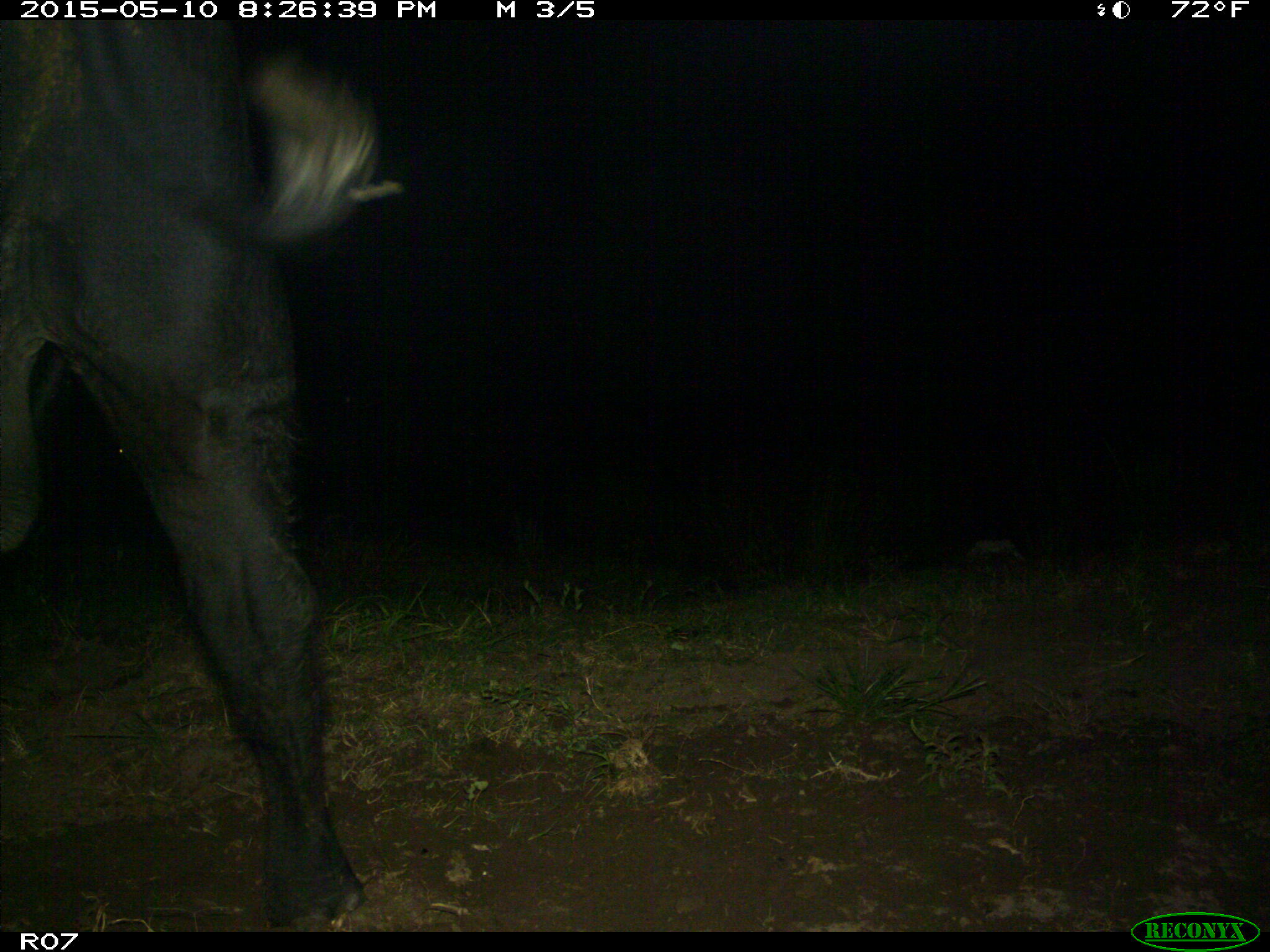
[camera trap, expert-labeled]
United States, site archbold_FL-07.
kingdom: Animalia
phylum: Chordata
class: Mammalia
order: Artiodactyla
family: Bovidae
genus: Bos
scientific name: Bos taurus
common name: domestic cow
Bos taurus (domestic cow).